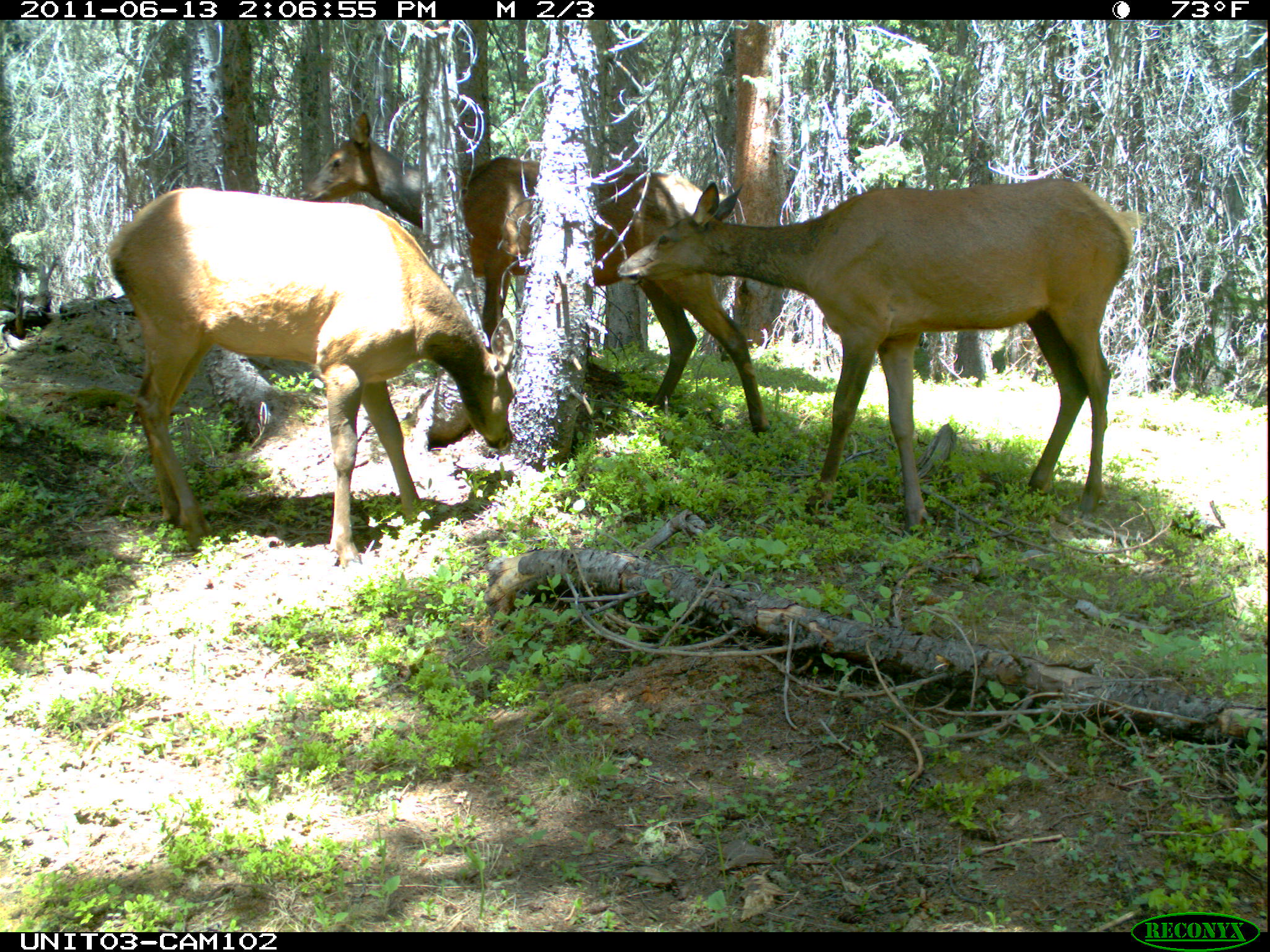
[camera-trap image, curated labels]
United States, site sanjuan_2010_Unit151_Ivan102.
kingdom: Animalia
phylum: Chordata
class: Mammalia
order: Artiodactyla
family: Cervidae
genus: Cervus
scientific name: Cervus elaphus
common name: red deer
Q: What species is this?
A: Cervus elaphus (red deer).